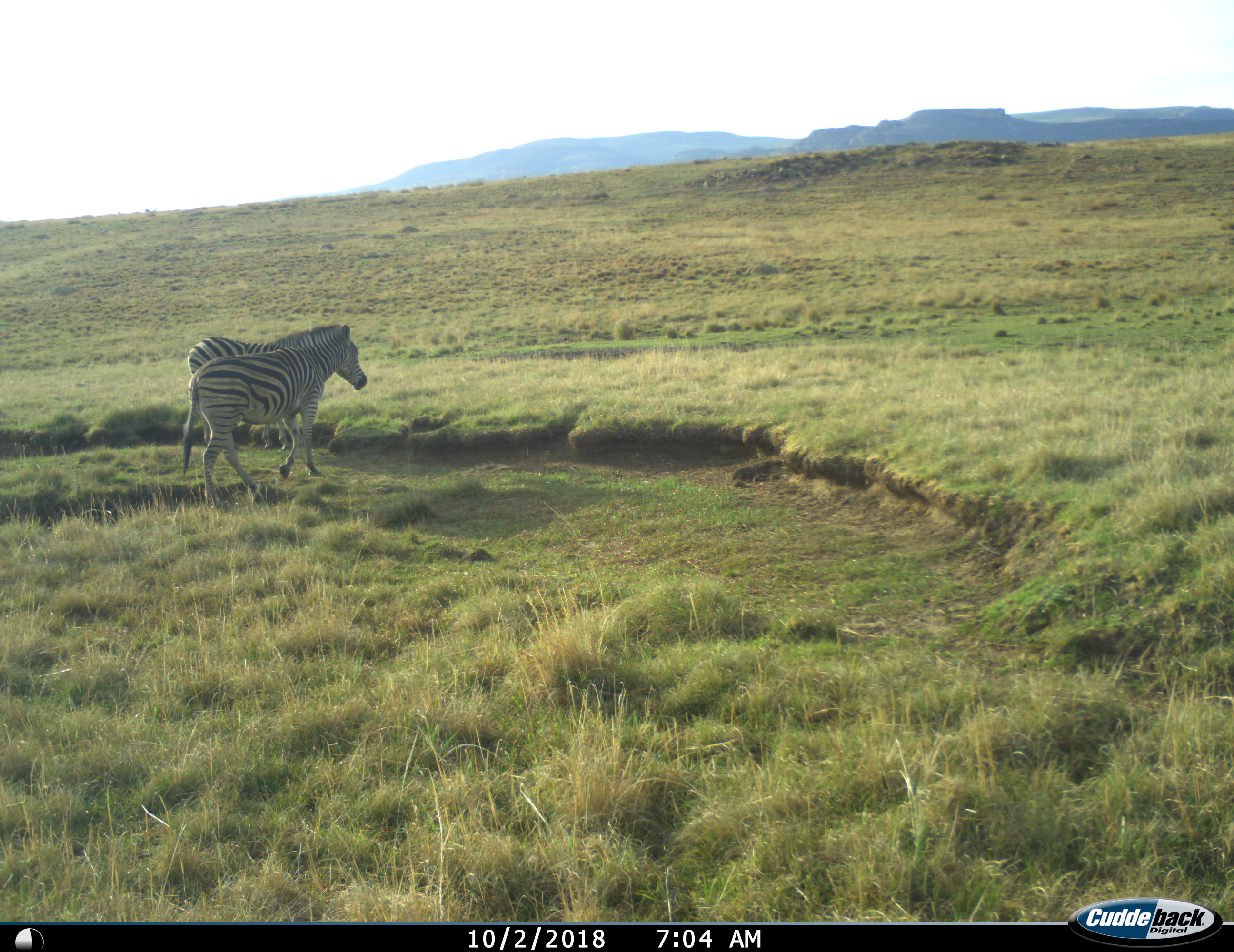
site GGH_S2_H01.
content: unidentified animal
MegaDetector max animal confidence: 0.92